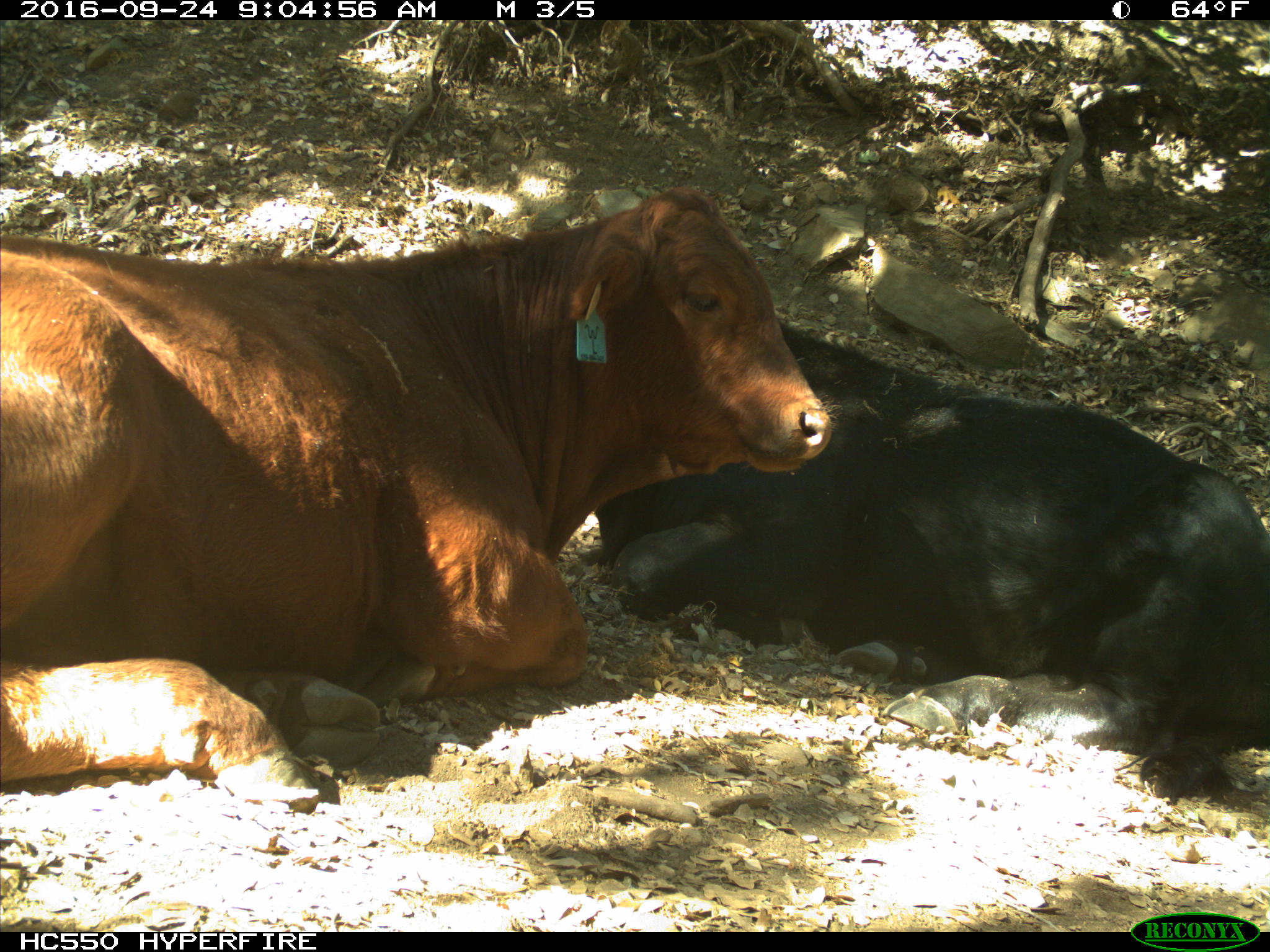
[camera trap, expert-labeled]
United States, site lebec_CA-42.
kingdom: Animalia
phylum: Chordata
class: Mammalia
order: Artiodactyla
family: Bovidae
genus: Bos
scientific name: Bos taurus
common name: domestic cow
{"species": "Bos taurus (domestic cow)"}